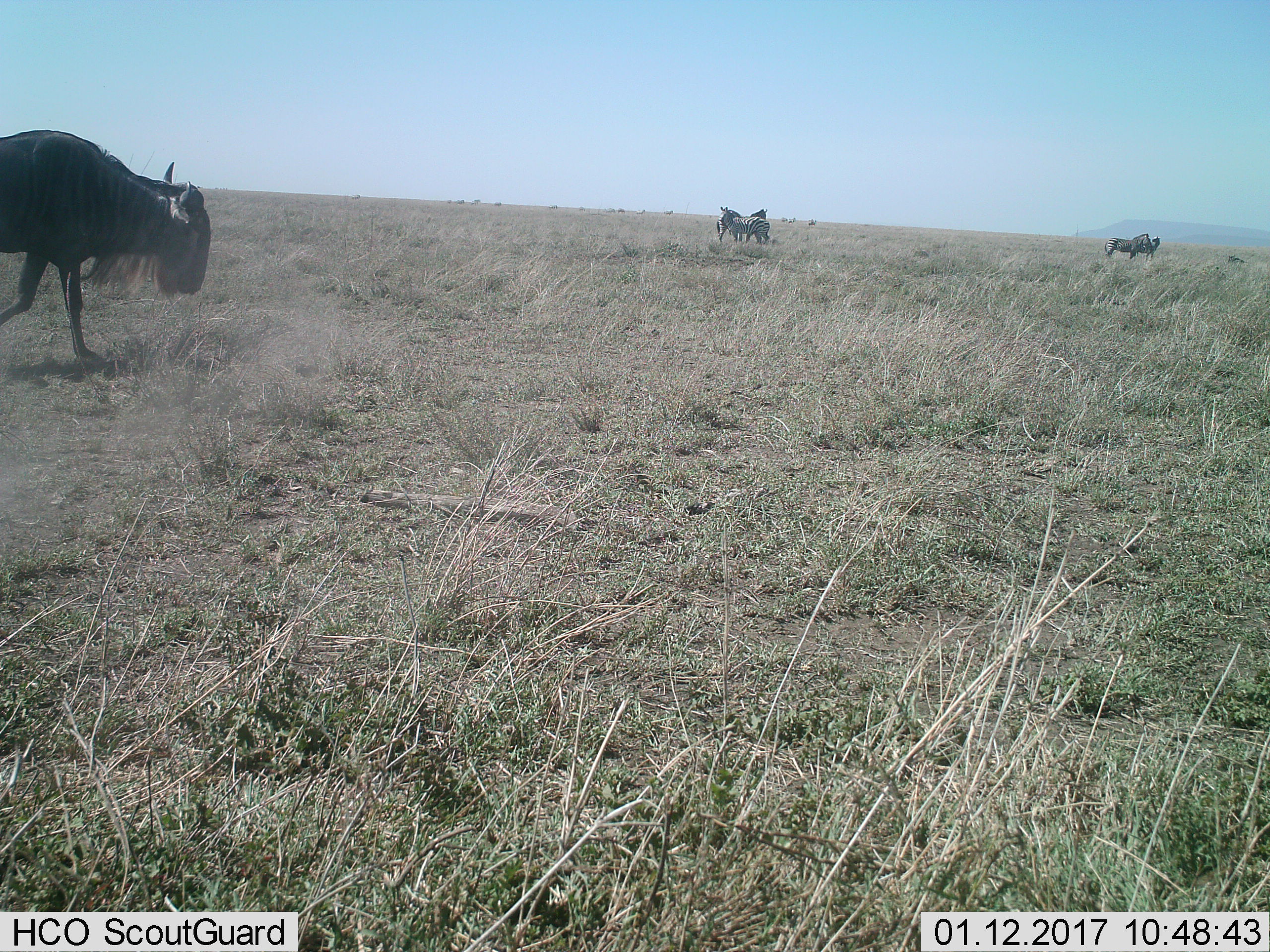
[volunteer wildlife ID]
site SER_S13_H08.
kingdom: Animalia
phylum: Chordata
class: Mammalia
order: Artiodactyla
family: Bovidae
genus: Connochaetes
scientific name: Connochaetes taurinus taurinus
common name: blue wildebeest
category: wildebeestblue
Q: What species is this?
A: Wildebeestblue (blue wildebeest) (Connochaetes taurinus taurinus).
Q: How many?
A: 1.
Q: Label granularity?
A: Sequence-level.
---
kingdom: Animalia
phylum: Chordata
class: Mammalia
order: Perissodactyla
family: Equidae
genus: Equus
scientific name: Equus quagga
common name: plains zebra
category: zebraplains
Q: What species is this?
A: Zebraplains (plains zebra) (Equus quagga).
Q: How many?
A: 4.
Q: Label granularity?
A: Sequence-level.